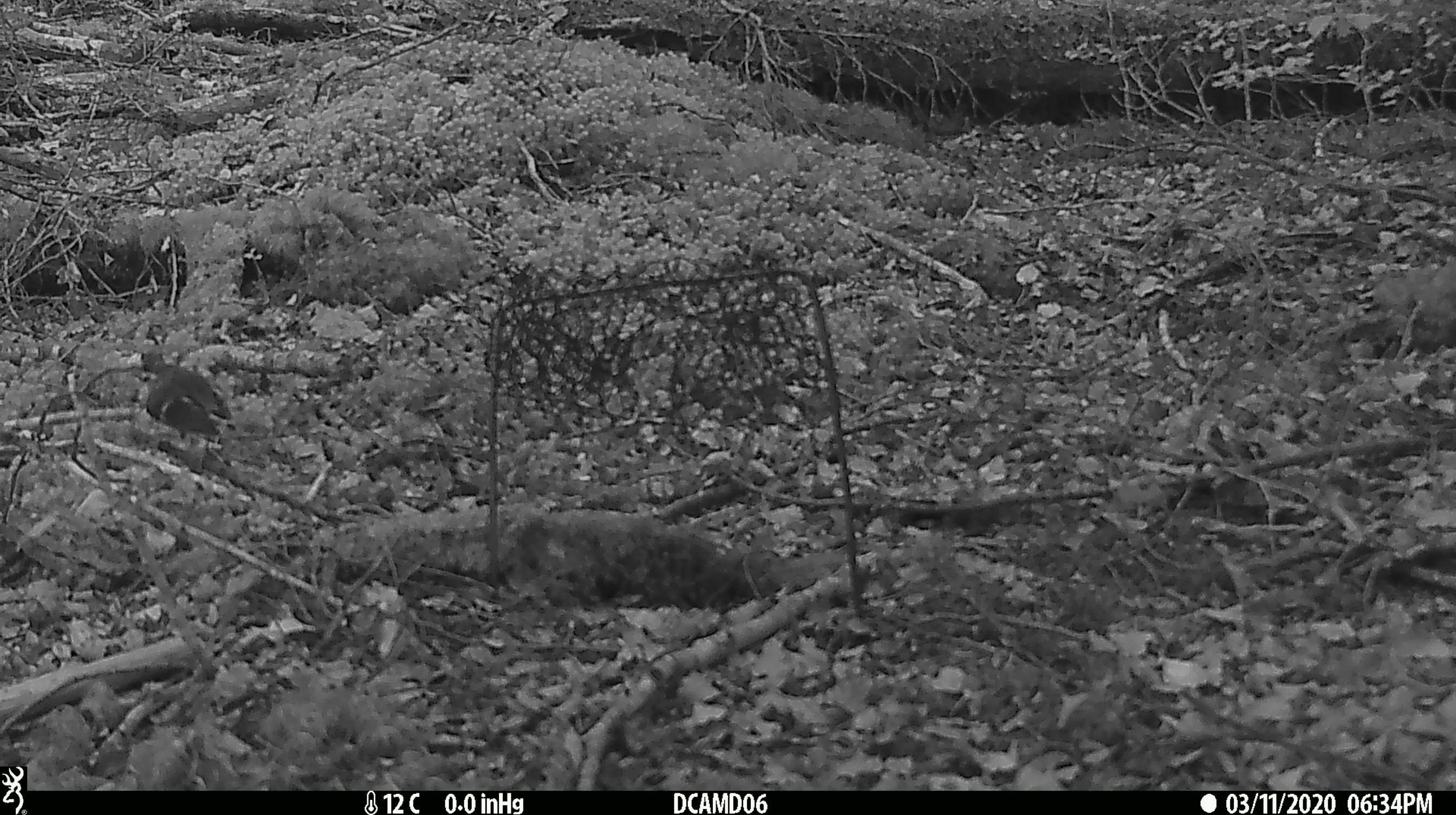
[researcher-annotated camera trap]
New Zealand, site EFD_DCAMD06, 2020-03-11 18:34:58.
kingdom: Animalia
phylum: Chordata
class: Aves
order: Passeriformes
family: Fringillidae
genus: Fringilla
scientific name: Fringilla coelebs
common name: common chaffinch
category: chaffinch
Chaffinch (common chaffinch) (Fringilla coelebs).